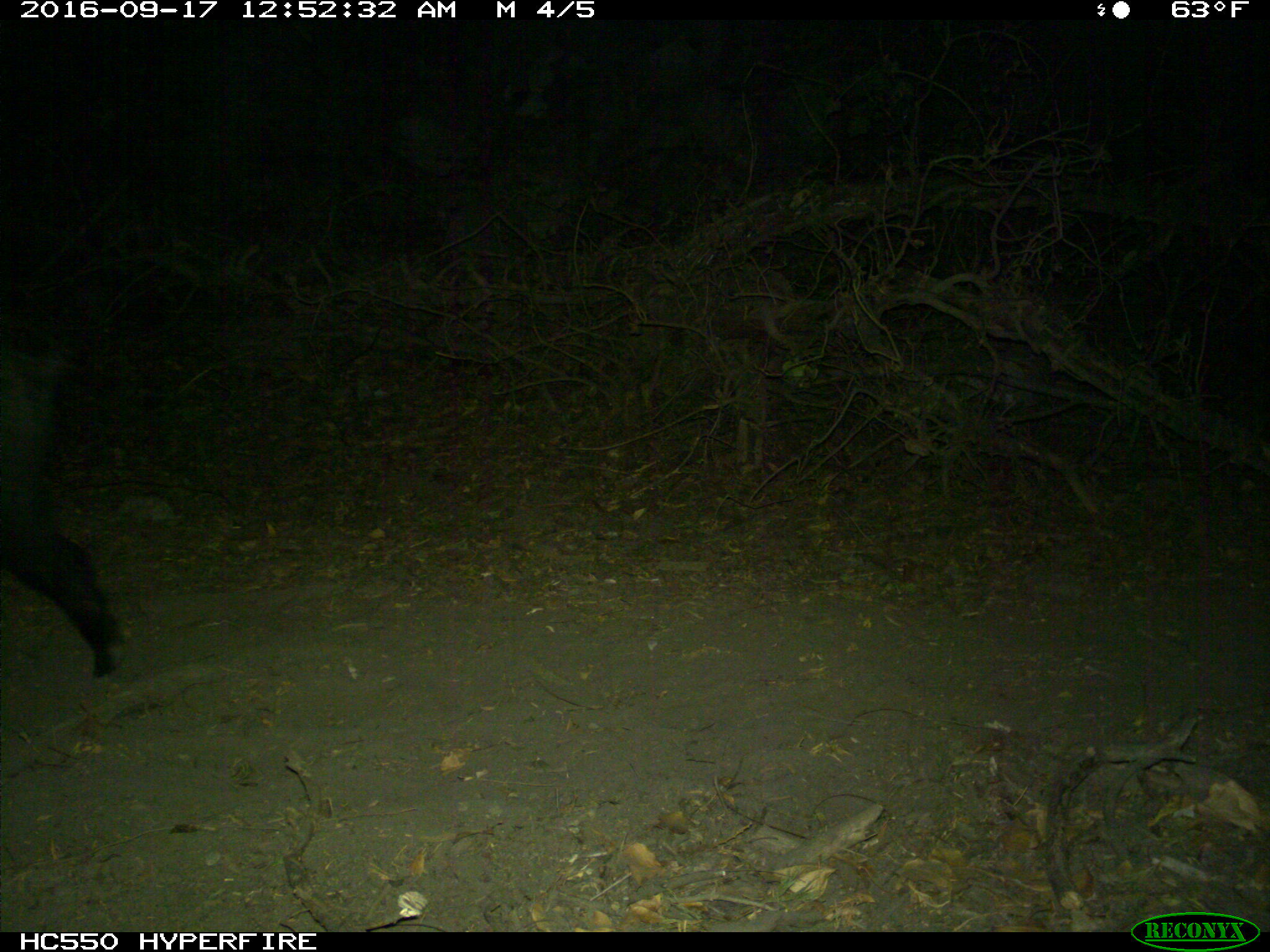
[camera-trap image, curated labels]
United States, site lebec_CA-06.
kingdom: Animalia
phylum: Chordata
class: Mammalia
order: Artiodactyla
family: Suidae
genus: Sus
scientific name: Sus scrofa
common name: wild boar